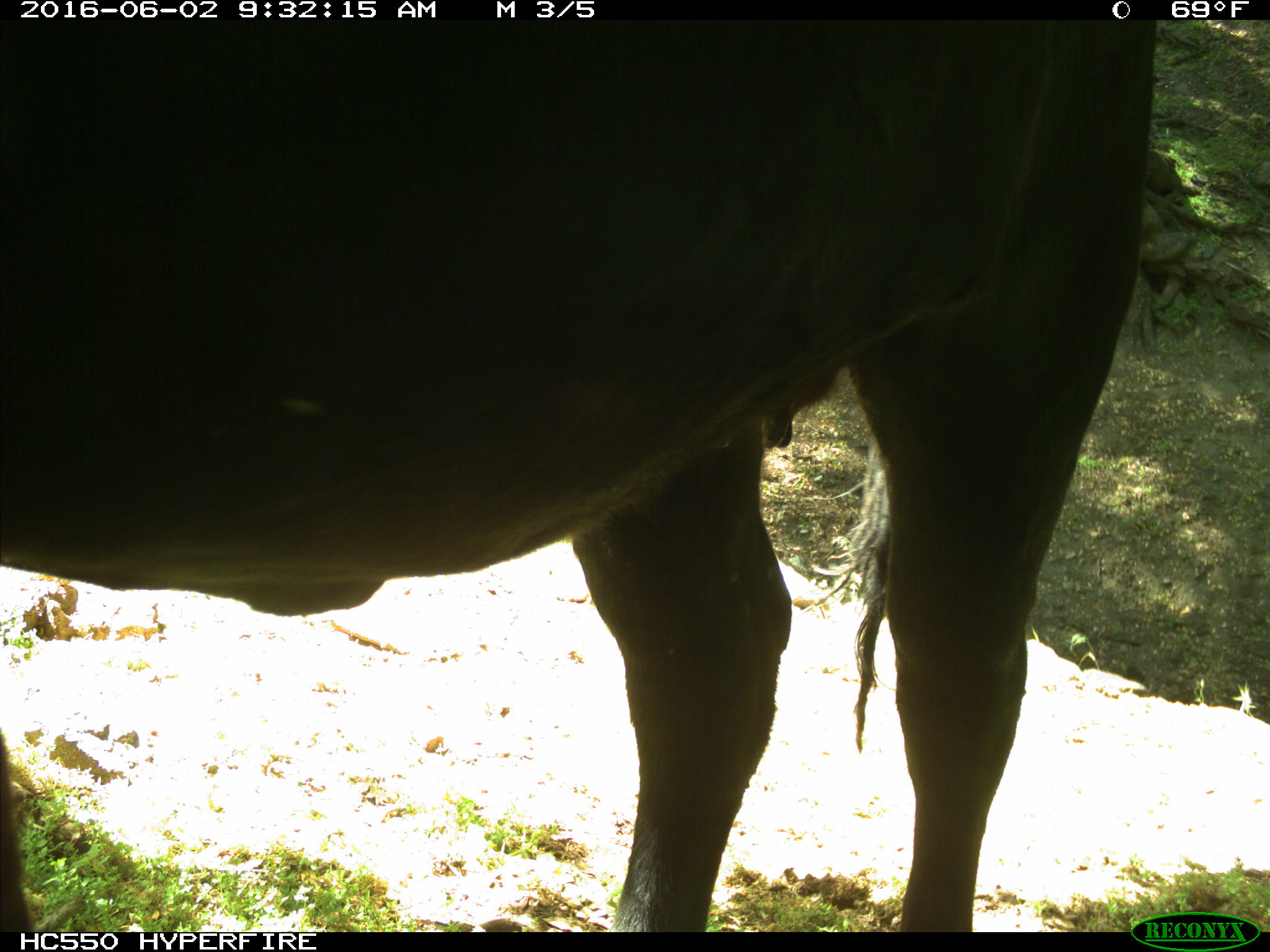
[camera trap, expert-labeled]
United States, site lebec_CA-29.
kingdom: Animalia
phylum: Chordata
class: Mammalia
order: Artiodactyla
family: Bovidae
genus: Bos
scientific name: Bos taurus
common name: domestic cow